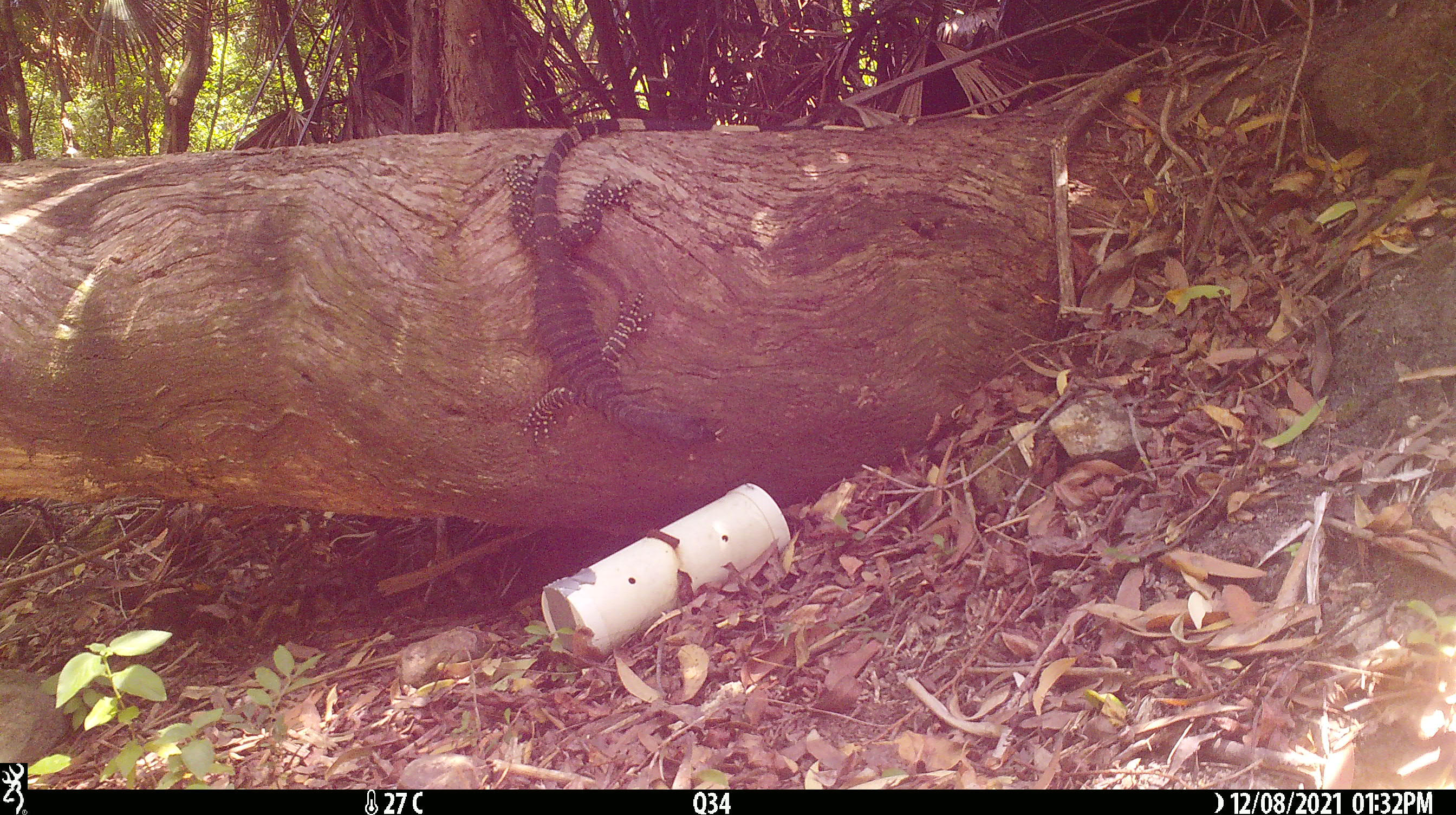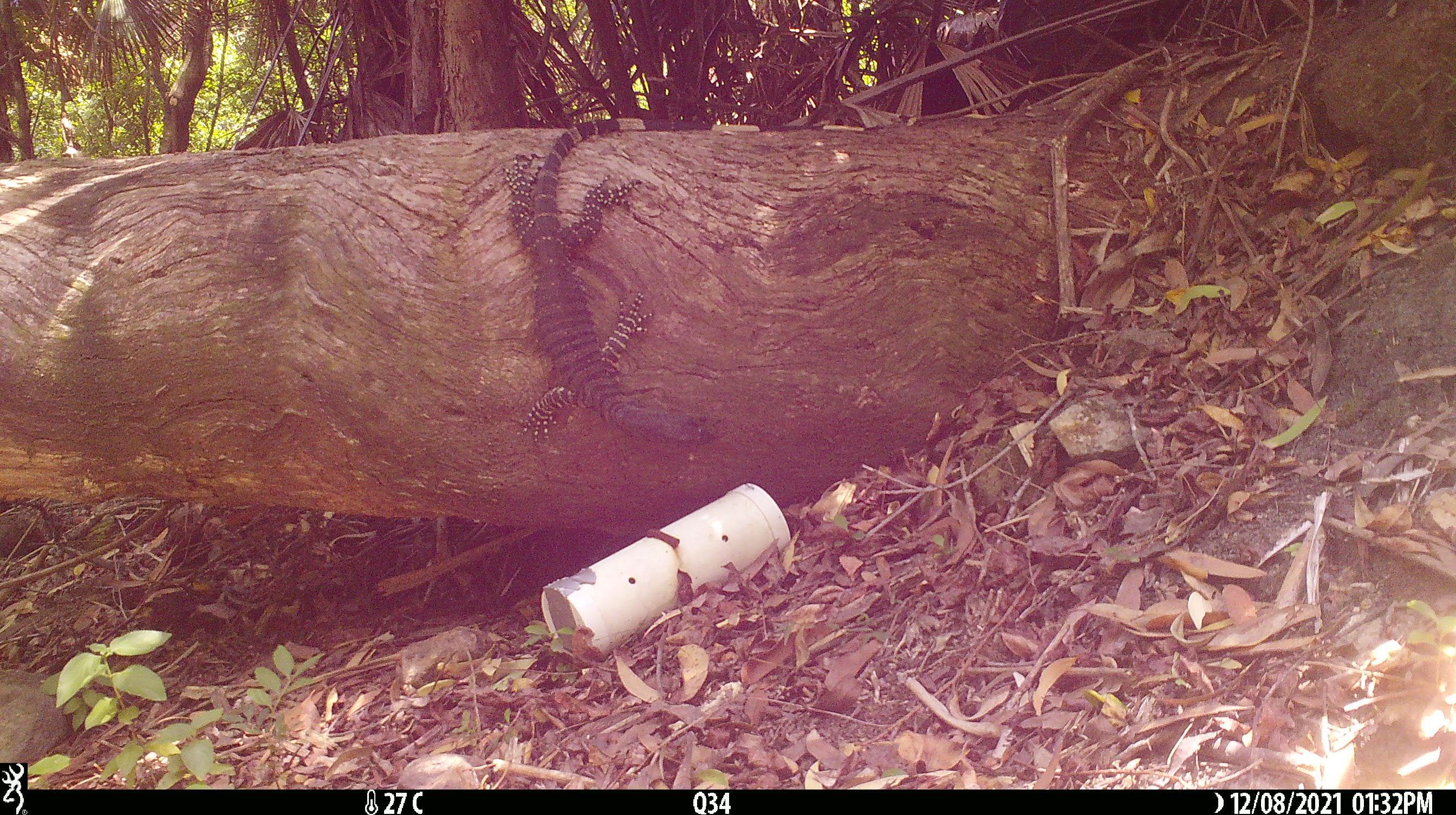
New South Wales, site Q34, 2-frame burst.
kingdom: Animalia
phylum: Chordata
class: Reptilia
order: Squamata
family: Varanidae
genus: Varanus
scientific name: Varanus varius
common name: lace monitor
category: goanna